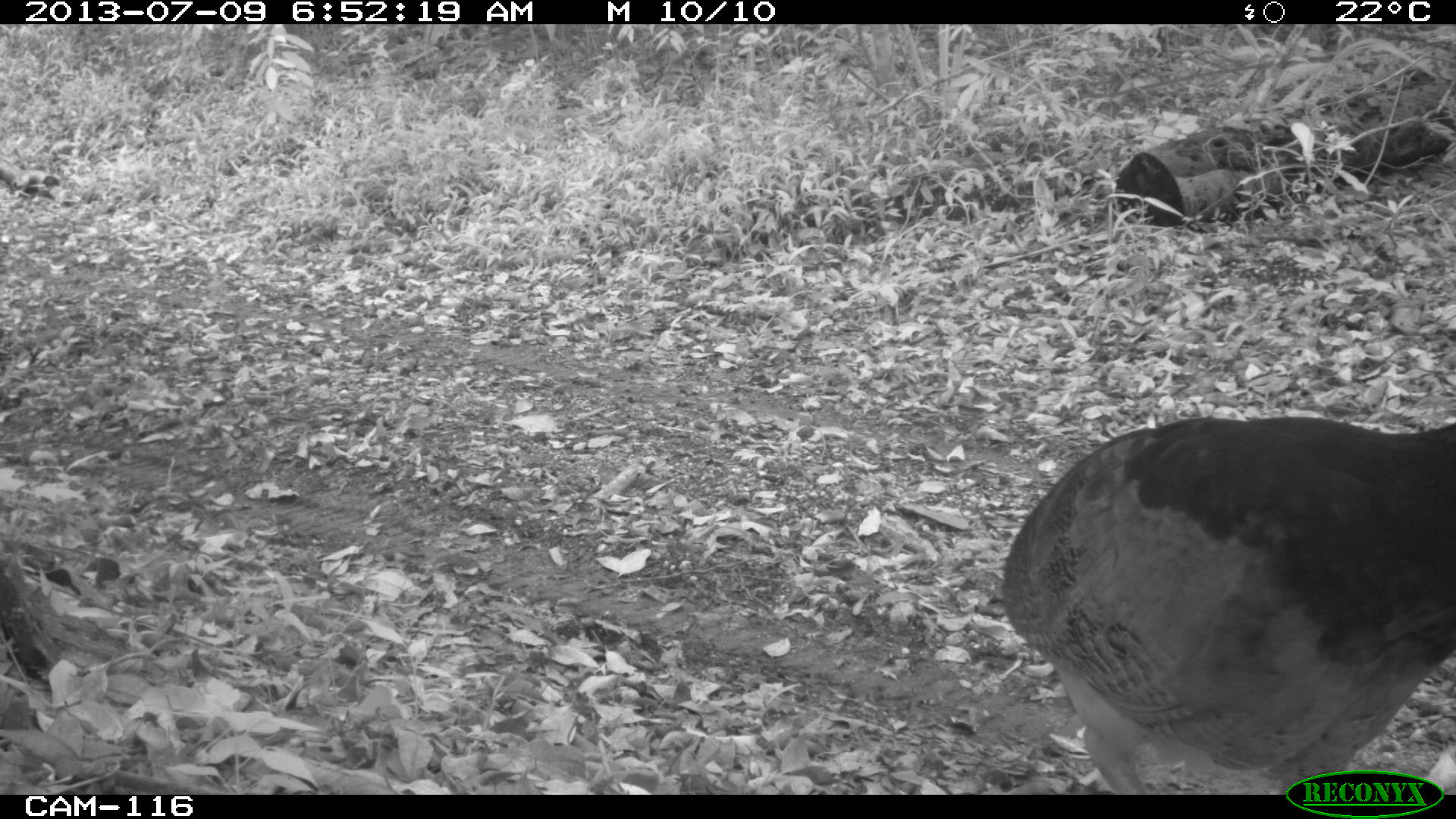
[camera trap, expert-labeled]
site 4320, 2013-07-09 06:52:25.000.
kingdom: Animalia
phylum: Chordata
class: Aves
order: Galliformes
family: Cracidae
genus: Crax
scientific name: Crax rubra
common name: great curassow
Crax rubra (great curassow), count 1, sex female.